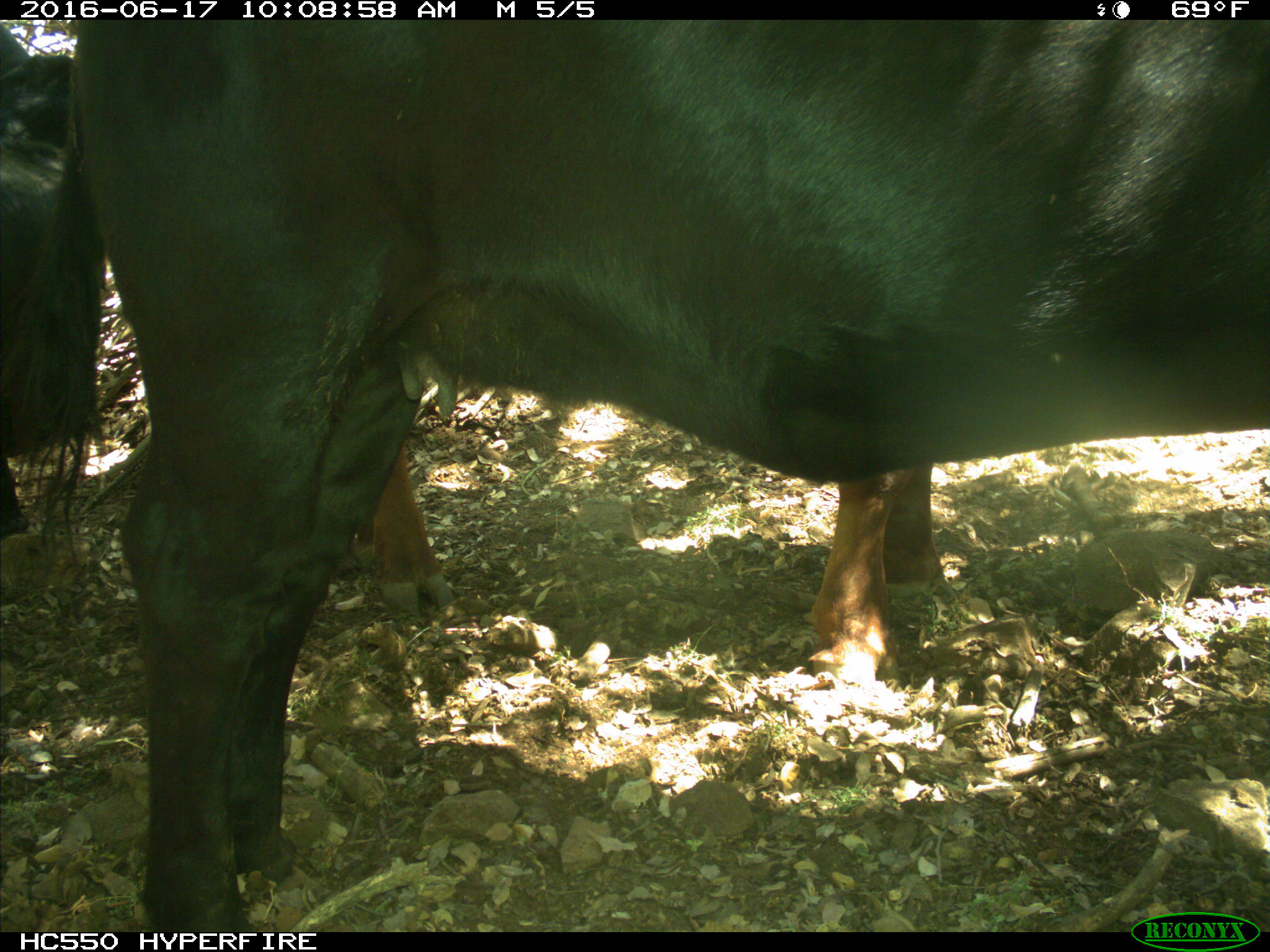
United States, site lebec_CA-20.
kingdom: Animalia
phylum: Chordata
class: Mammalia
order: Artiodactyla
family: Bovidae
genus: Bos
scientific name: Bos taurus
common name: domestic cow